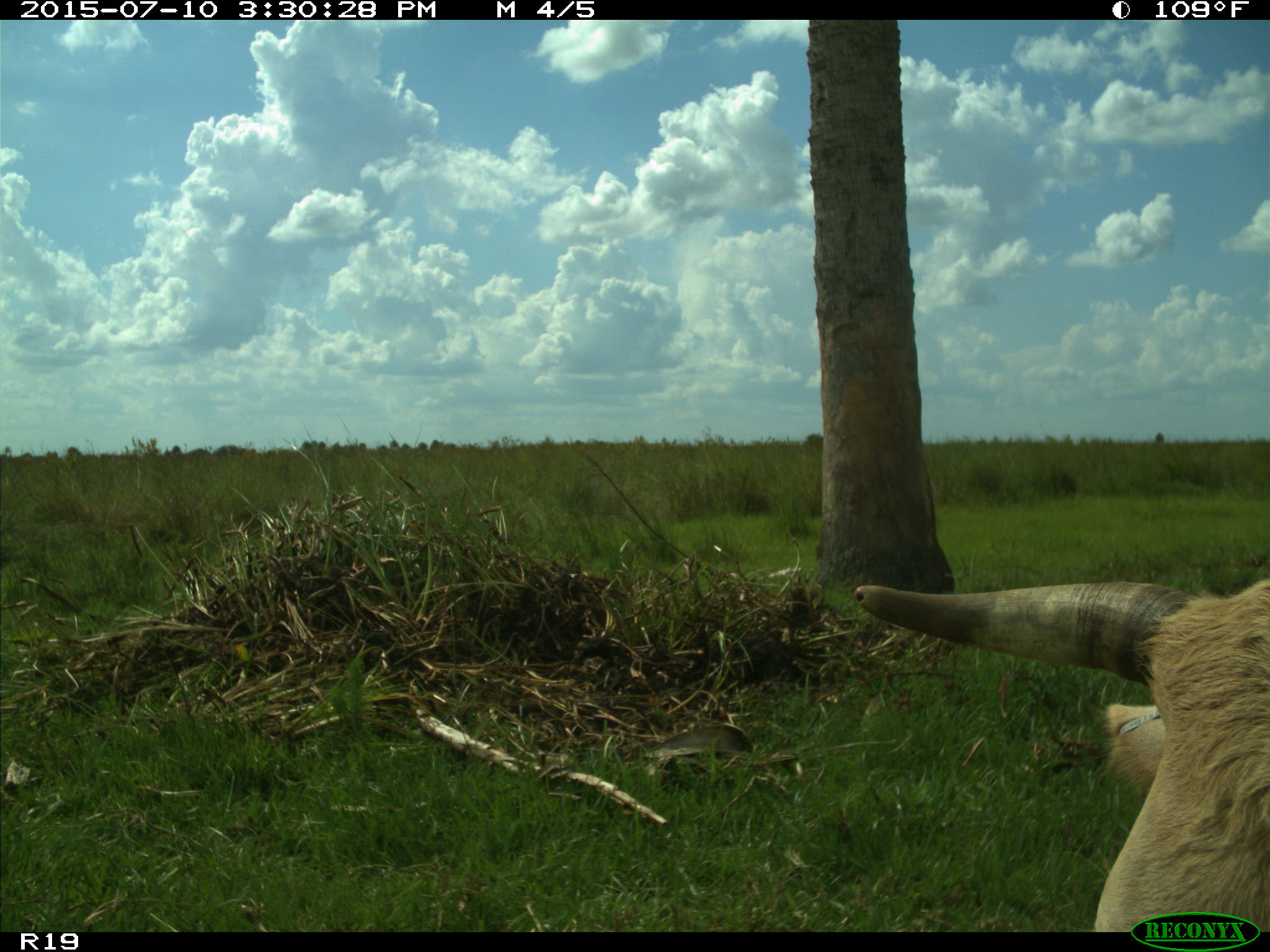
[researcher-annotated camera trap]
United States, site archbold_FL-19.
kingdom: Animalia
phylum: Chordata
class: Mammalia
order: Artiodactyla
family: Bovidae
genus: Bos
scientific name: Bos taurus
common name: domestic cow